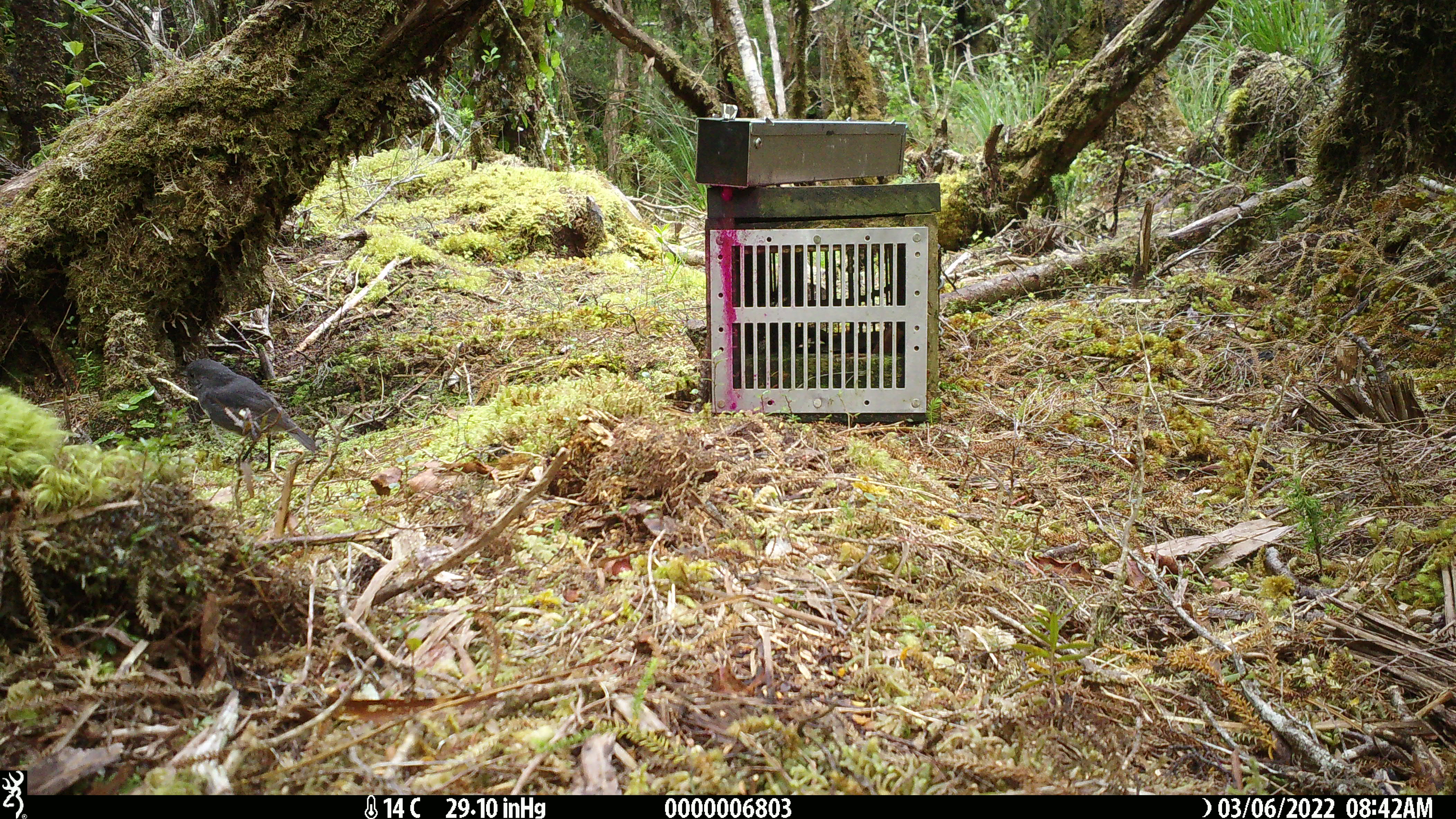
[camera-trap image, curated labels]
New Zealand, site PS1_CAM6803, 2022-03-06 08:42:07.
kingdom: Animalia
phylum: Chordata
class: Aves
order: Passeriformes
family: Petroicidae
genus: Petroica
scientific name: Petroica australis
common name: new zealand robin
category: robin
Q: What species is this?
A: Robin (new zealand robin) (Petroica australis).